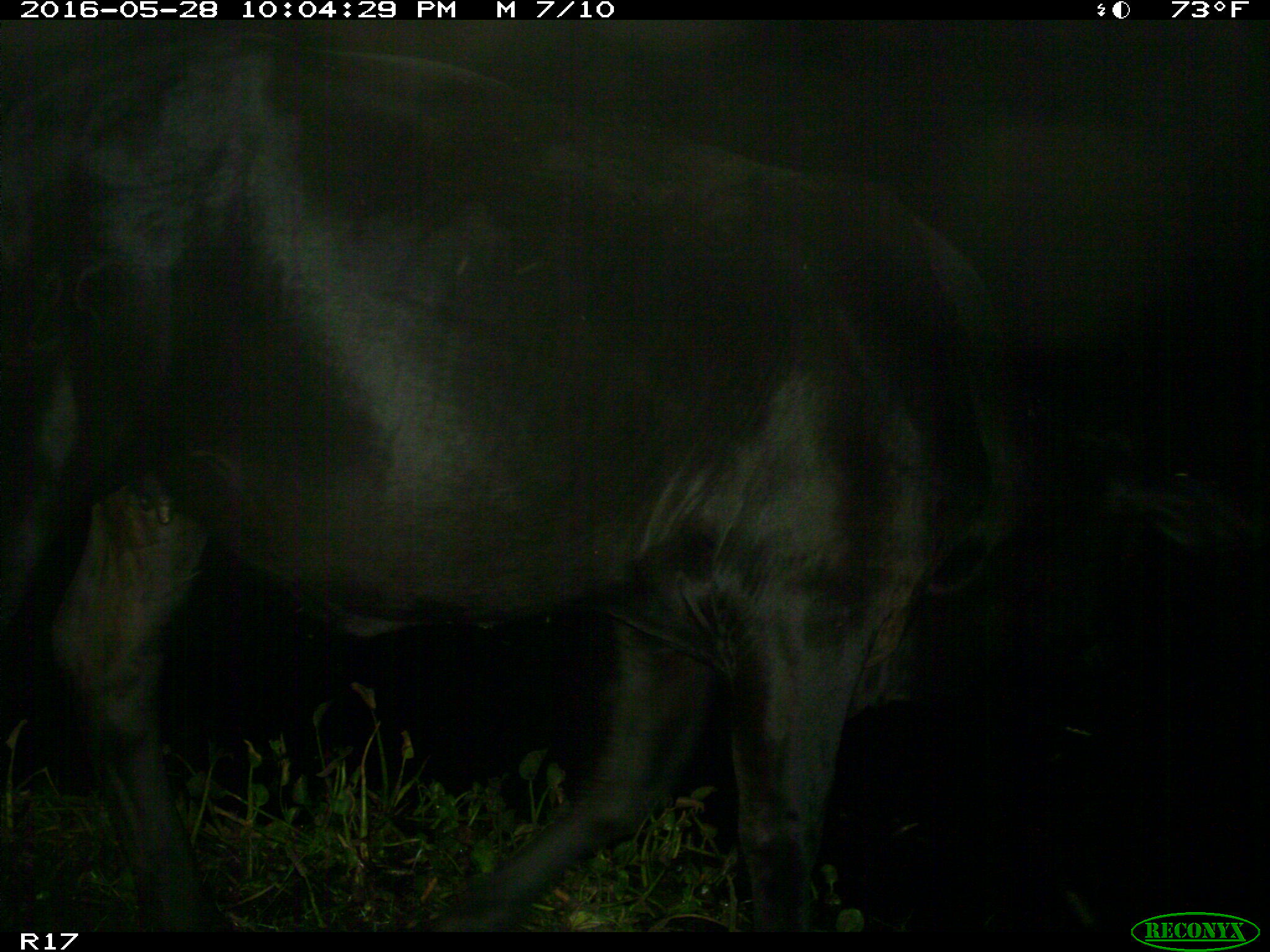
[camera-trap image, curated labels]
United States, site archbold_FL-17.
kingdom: Animalia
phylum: Chordata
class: Mammalia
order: Artiodactyla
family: Bovidae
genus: Bos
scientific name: Bos taurus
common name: domestic cow